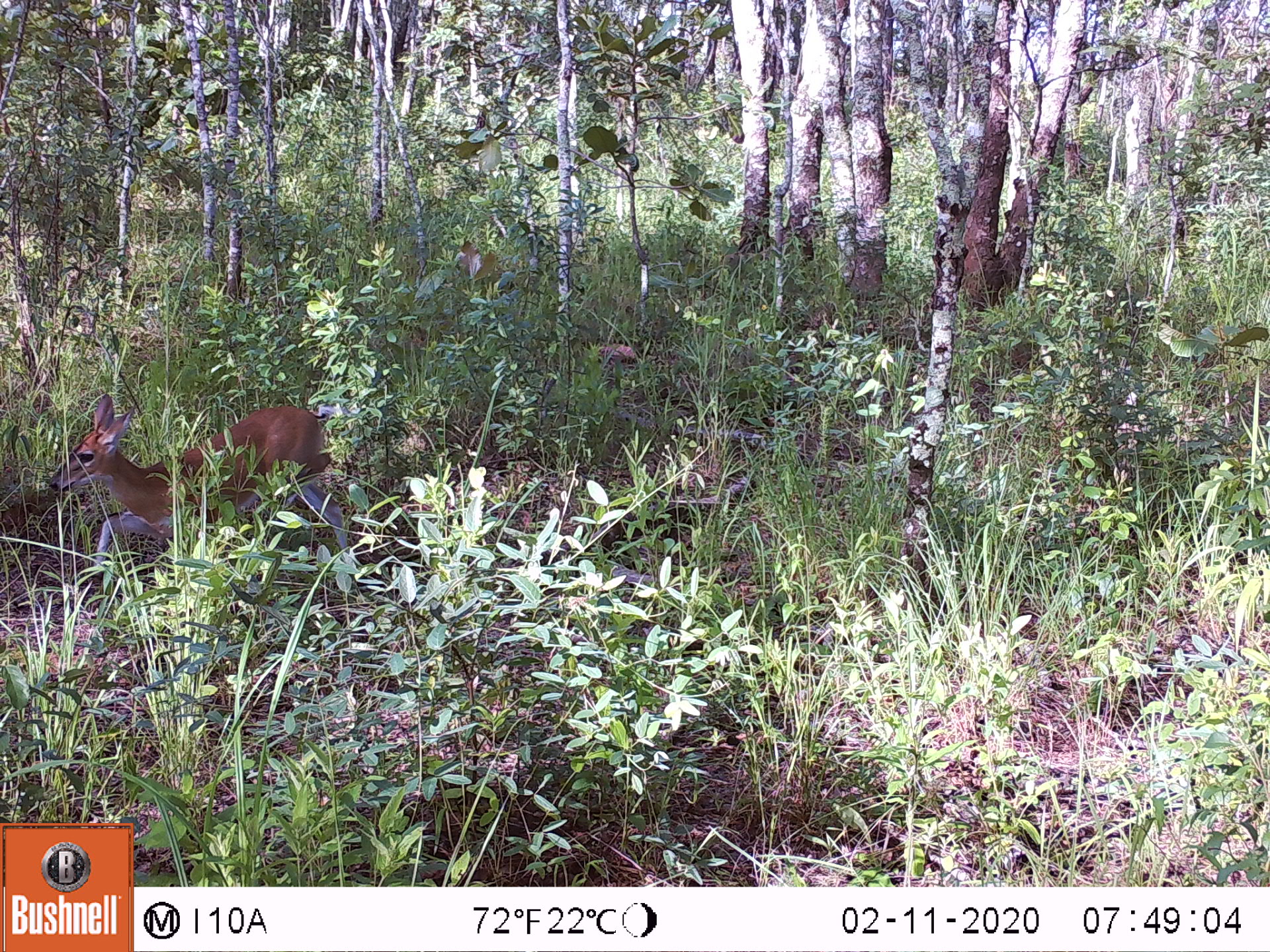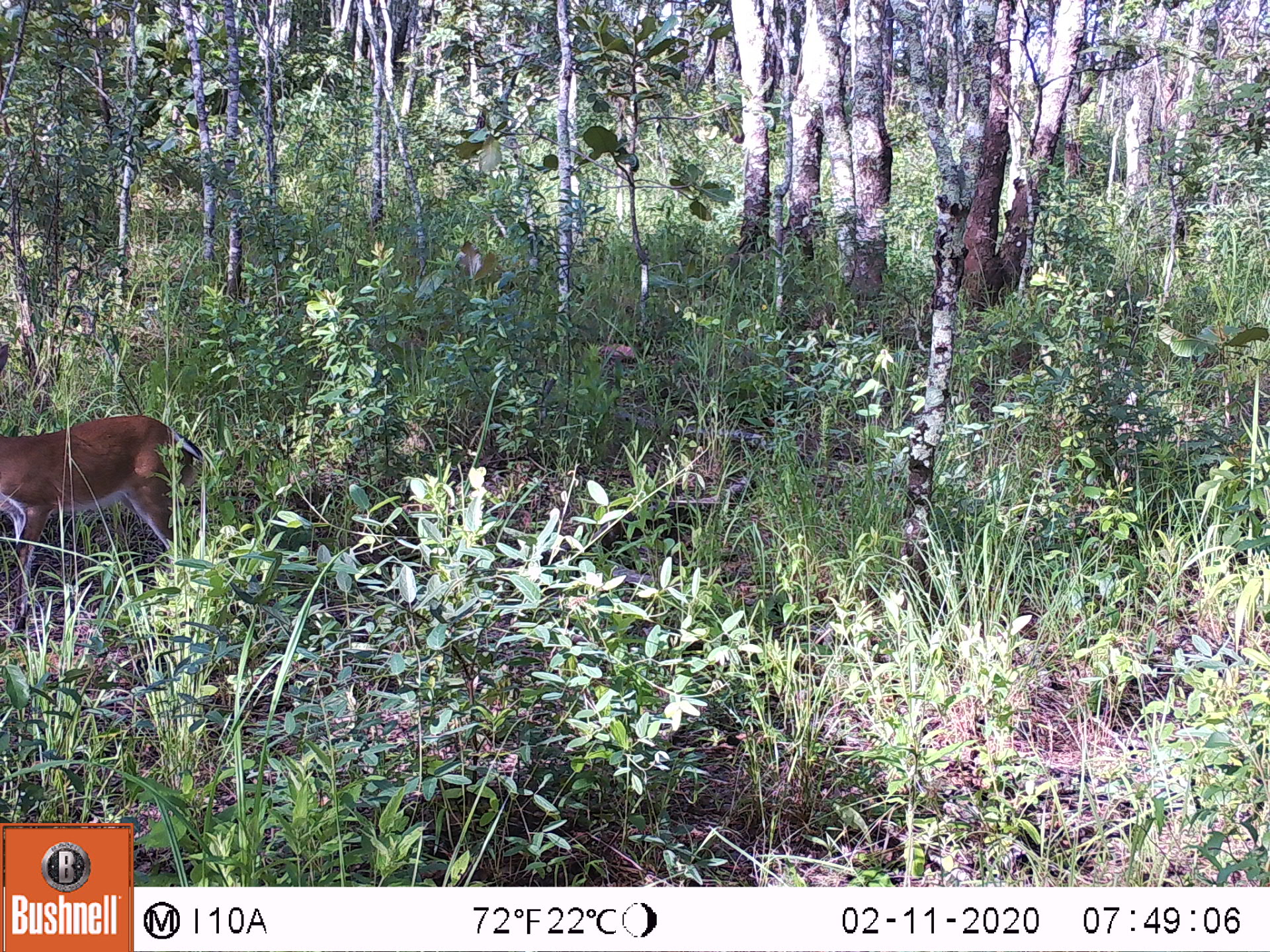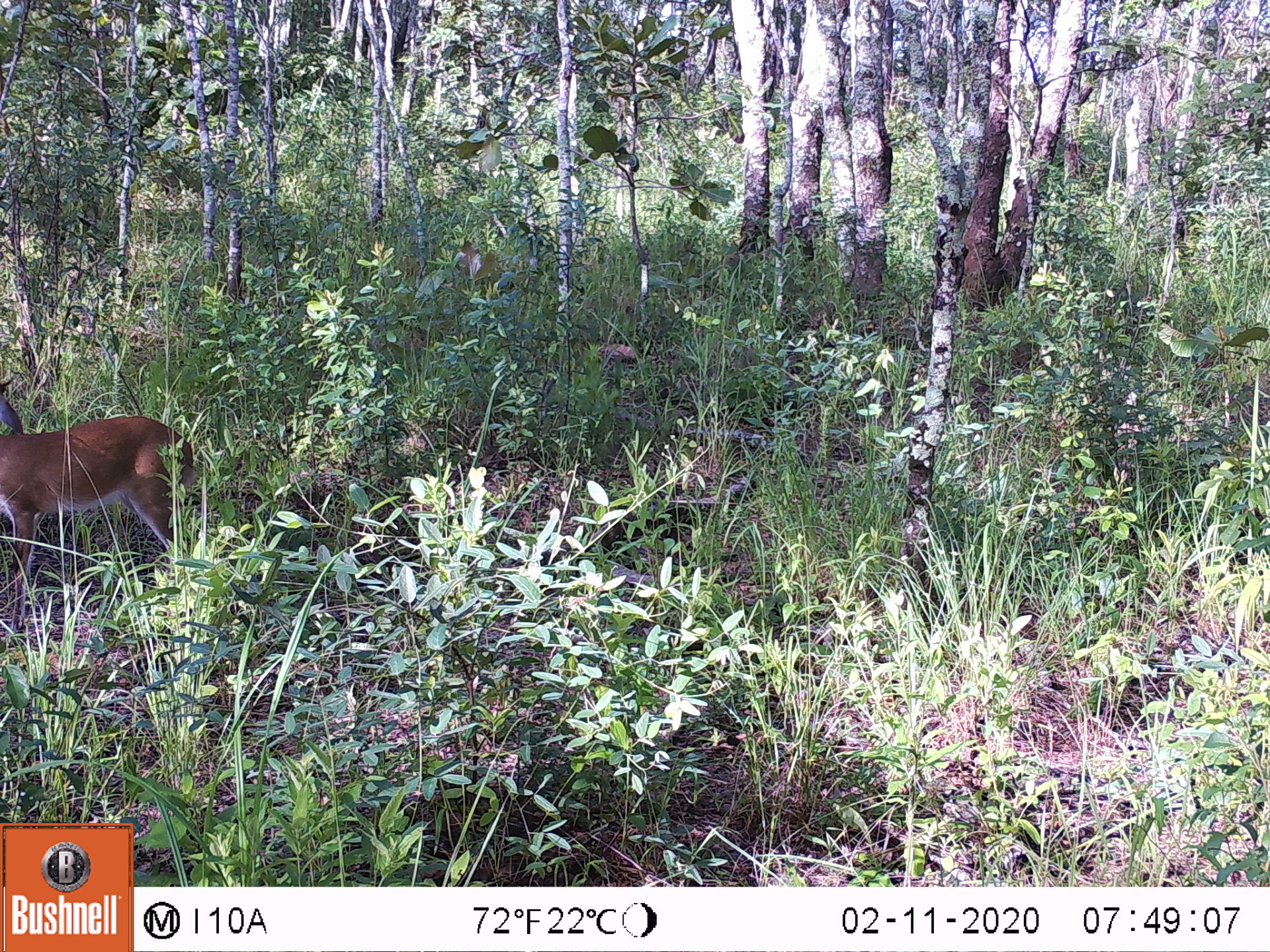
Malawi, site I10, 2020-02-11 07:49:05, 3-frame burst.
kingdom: Animalia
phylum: Chordata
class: Mammalia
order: Artiodactyla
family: Bovidae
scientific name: Antilopinae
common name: small antelope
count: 1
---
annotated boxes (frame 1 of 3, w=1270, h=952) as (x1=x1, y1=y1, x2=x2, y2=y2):
small antelope: (x1=41, y1=390, x2=349, y2=610)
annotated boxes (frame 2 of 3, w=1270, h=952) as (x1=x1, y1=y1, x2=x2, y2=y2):
small antelope: (x1=0, y1=342, x2=209, y2=640)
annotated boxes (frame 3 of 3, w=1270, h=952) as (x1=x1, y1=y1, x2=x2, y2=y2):
small antelope: (x1=0, y1=390, x2=193, y2=650)